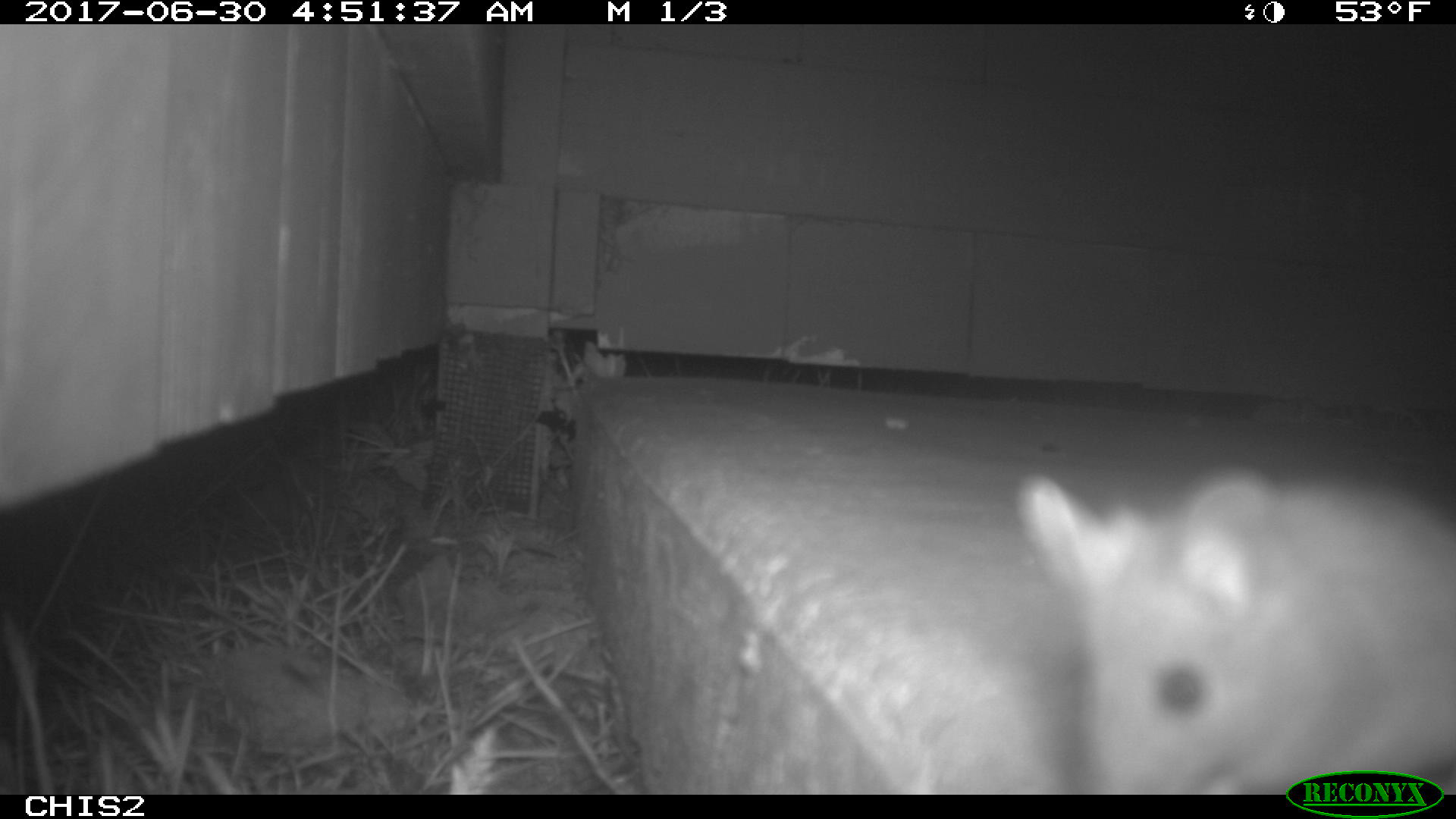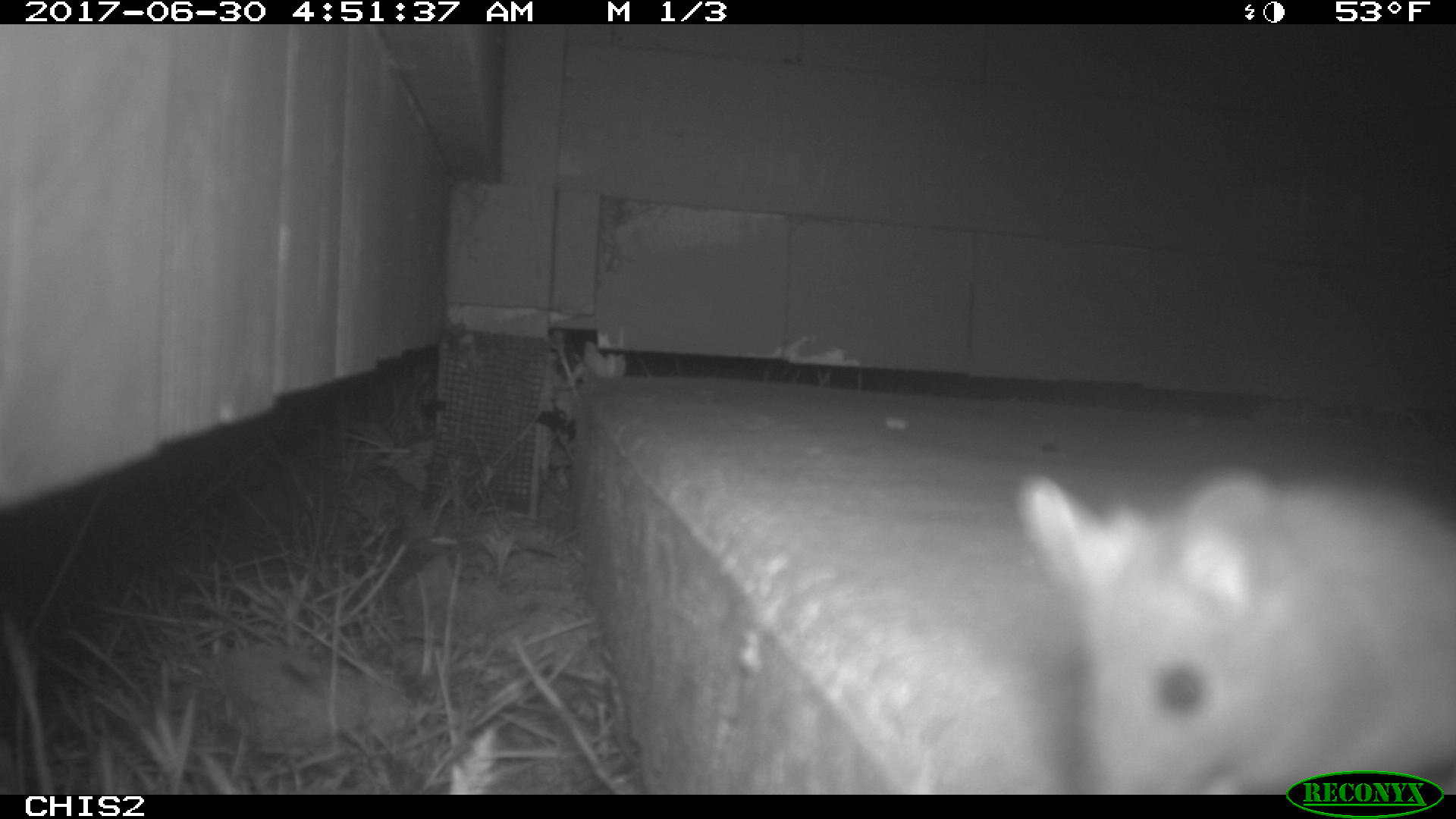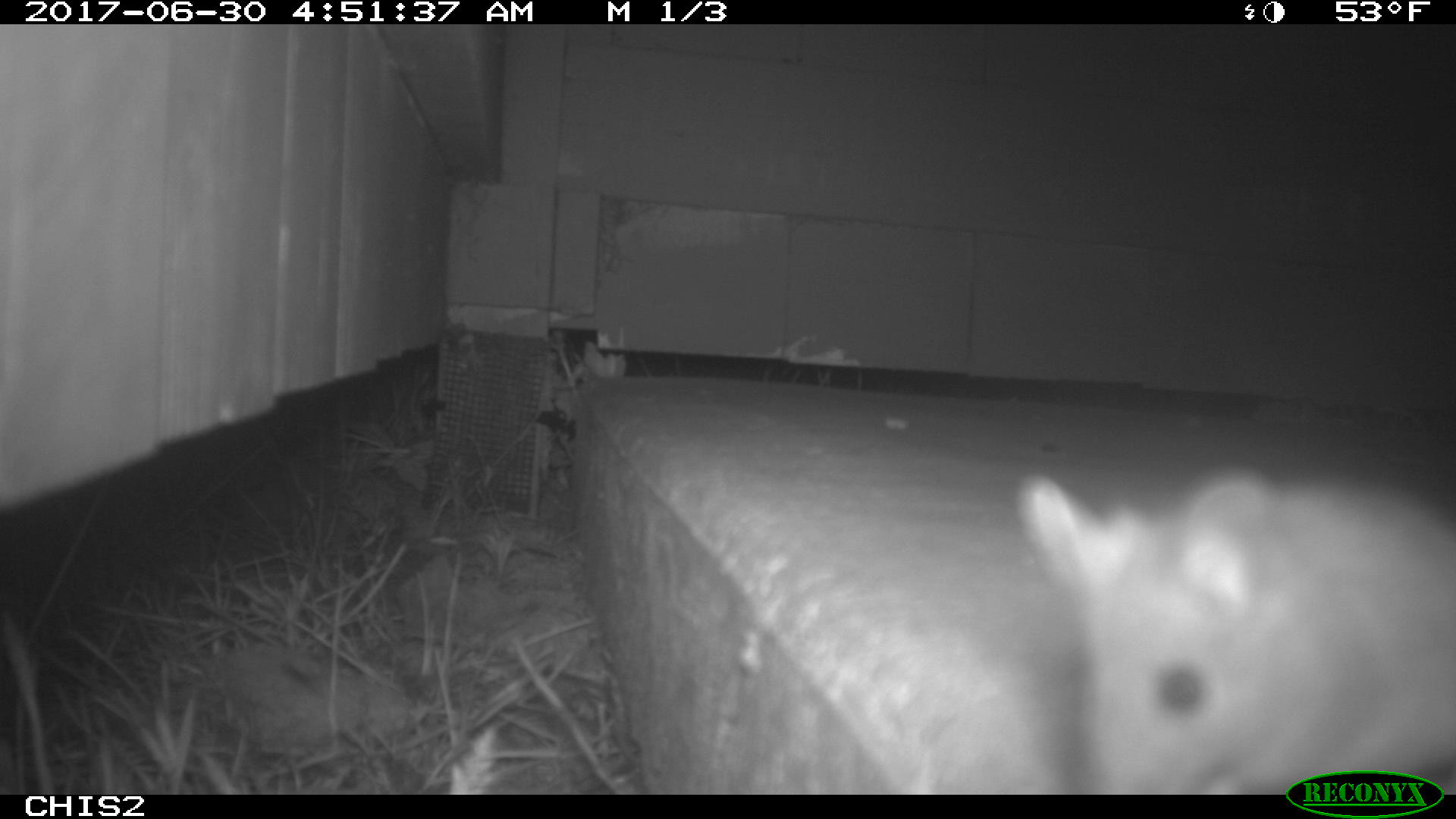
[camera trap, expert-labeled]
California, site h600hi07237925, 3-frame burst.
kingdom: Animalia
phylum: Chordata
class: Mammalia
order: Rodentia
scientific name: Rodentia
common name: rodent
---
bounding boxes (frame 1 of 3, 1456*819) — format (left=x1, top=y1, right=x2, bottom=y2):
rodent: (left=1017, top=463, right=1455, bottom=792)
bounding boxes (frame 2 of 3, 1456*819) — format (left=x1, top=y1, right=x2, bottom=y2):
rodent: (left=1015, top=460, right=1455, bottom=793)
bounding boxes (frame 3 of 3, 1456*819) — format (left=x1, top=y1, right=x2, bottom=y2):
rodent: (left=1016, top=468, right=1455, bottom=794)